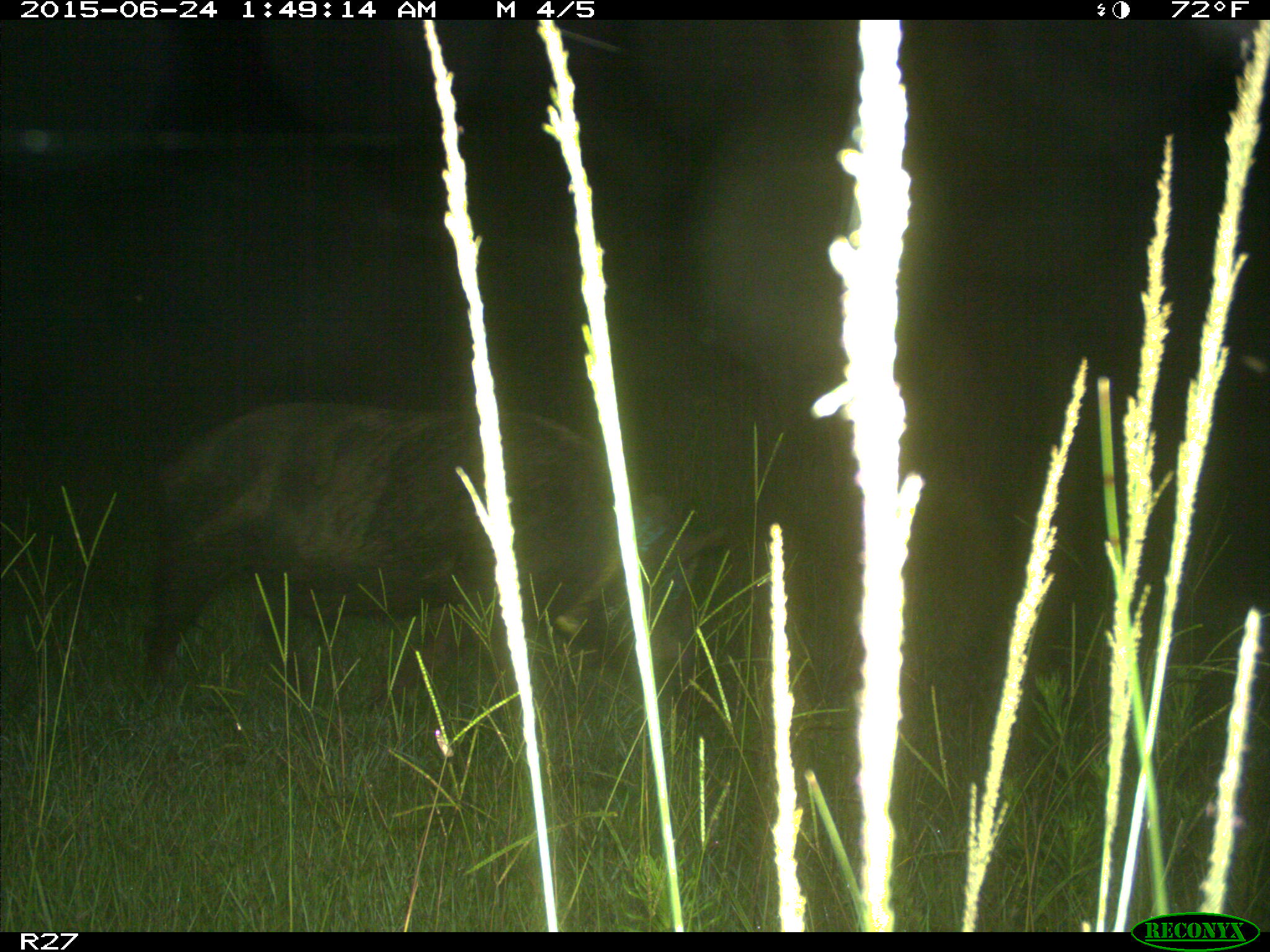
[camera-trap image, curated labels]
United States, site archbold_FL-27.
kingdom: Animalia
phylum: Chordata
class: Mammalia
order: Artiodactyla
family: Suidae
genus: Sus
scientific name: Sus scrofa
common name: wild boar